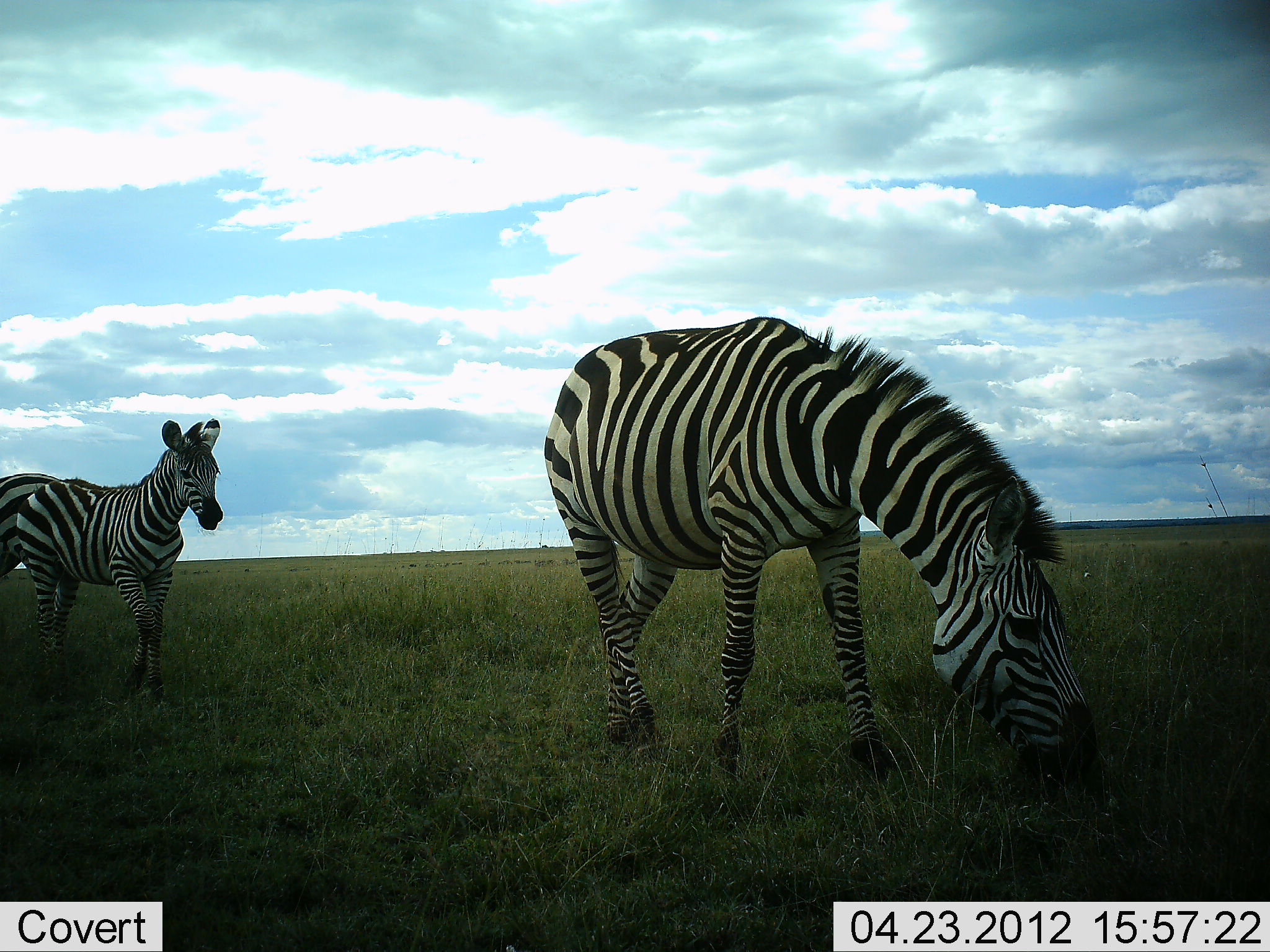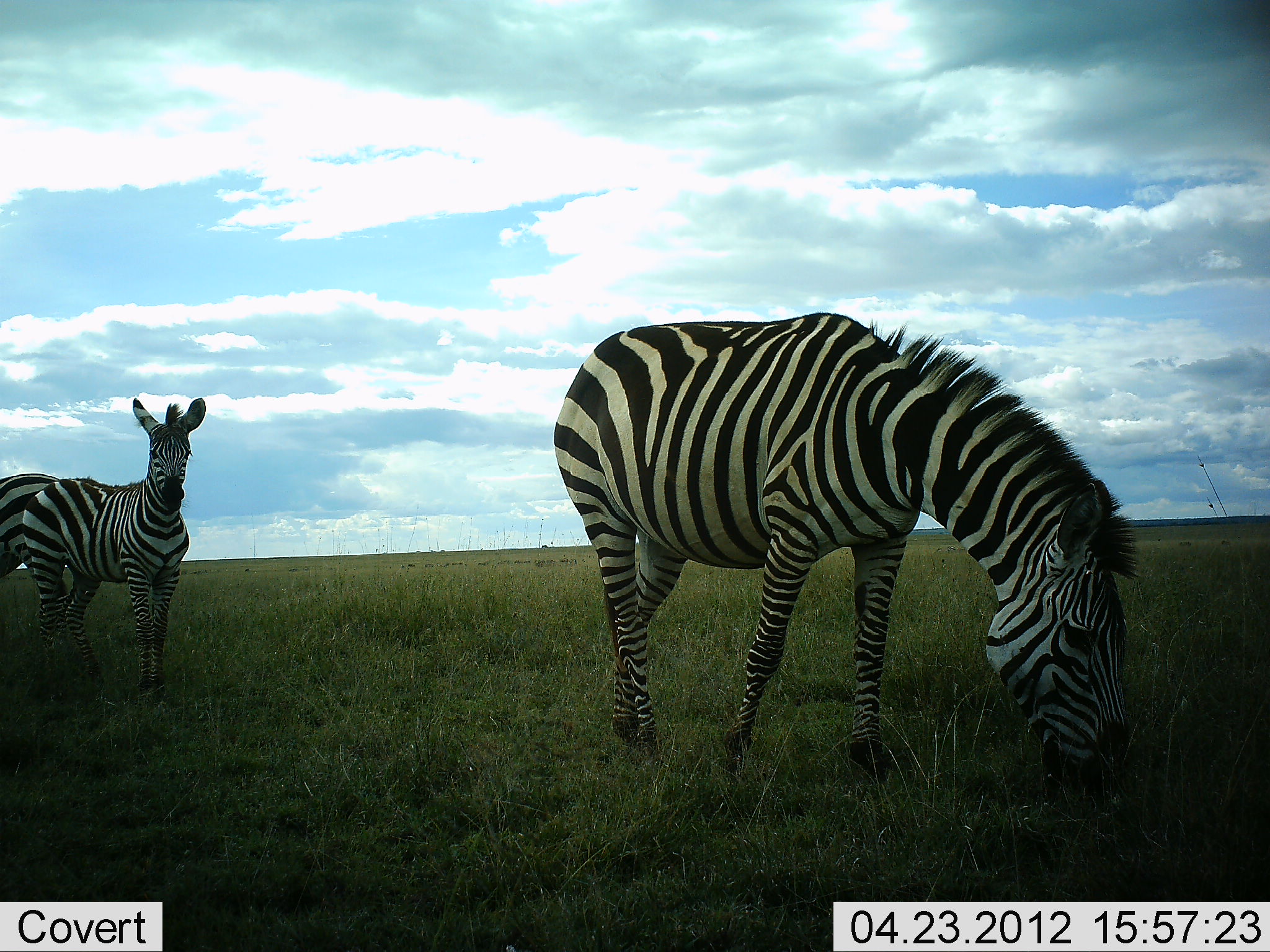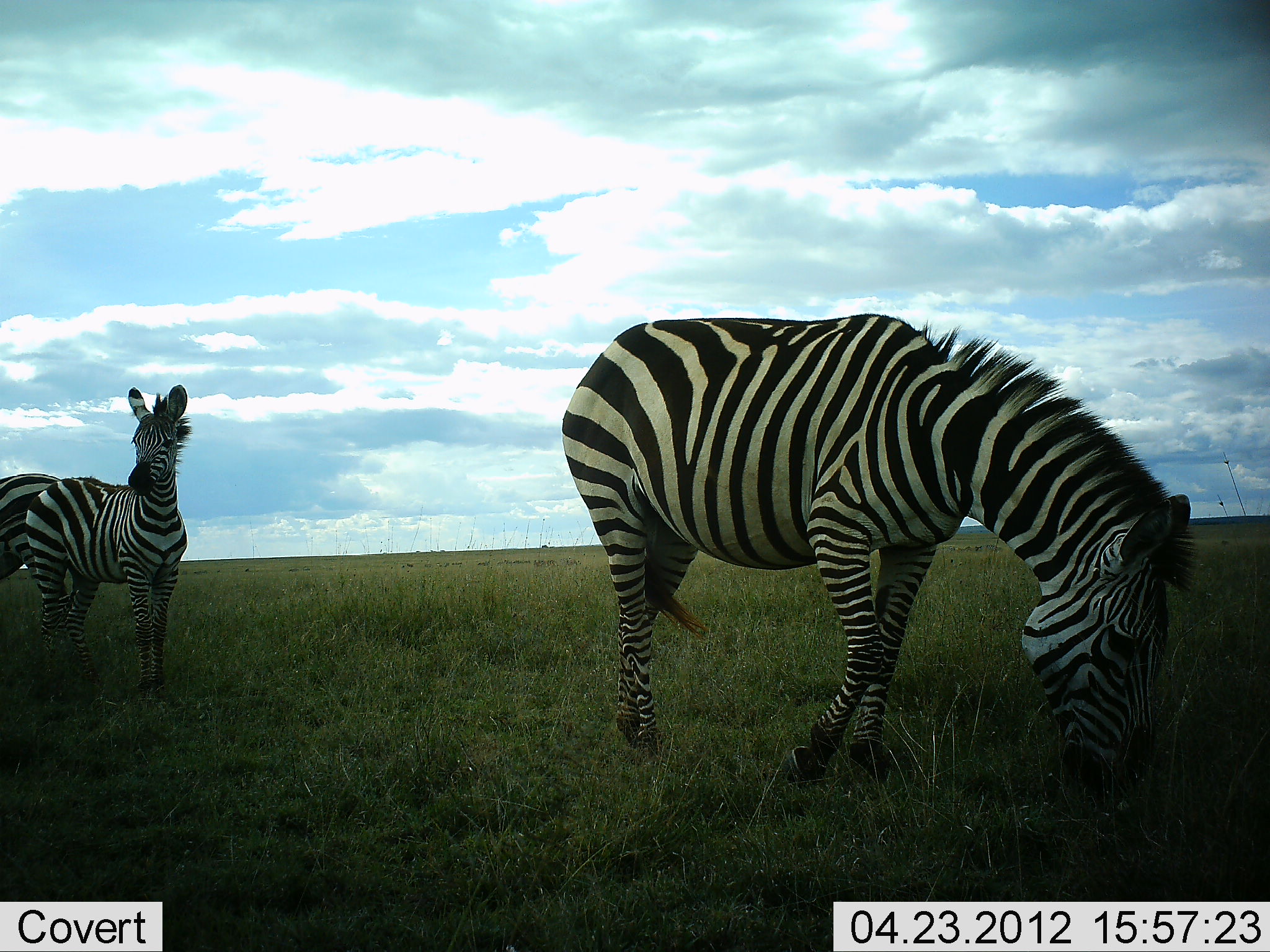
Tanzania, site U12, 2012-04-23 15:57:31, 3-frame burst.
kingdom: Animalia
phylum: Chordata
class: Mammalia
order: Perissodactyla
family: Equidae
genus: Equus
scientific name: Equus quagga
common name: plains zebra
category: zebra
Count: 3.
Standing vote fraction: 77%.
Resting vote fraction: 0%.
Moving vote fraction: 8%.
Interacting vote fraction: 0%.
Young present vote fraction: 15%.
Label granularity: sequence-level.